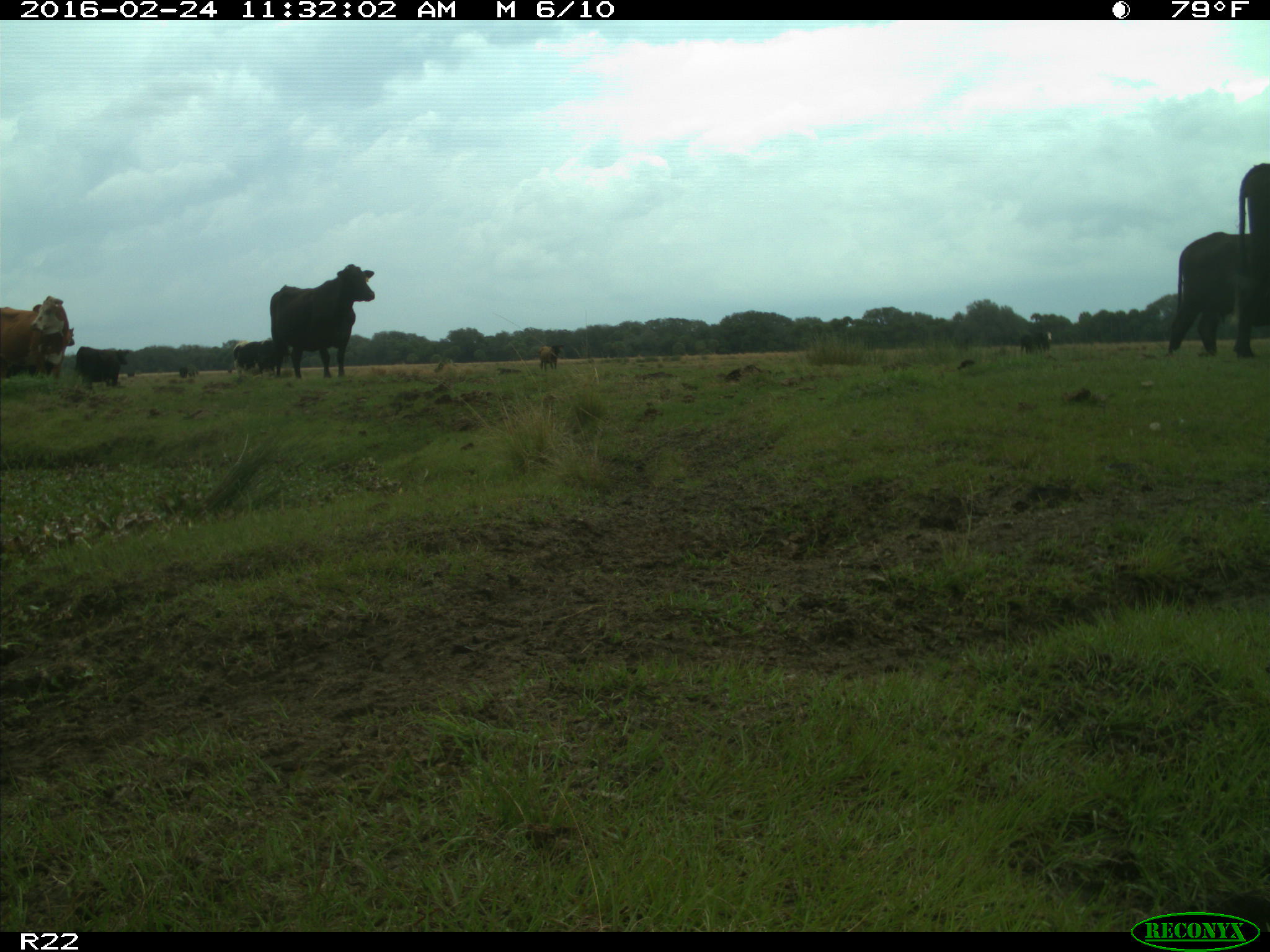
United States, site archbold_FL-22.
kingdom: Animalia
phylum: Chordata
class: Mammalia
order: Artiodactyla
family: Bovidae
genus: Bos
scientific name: Bos taurus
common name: domestic cow